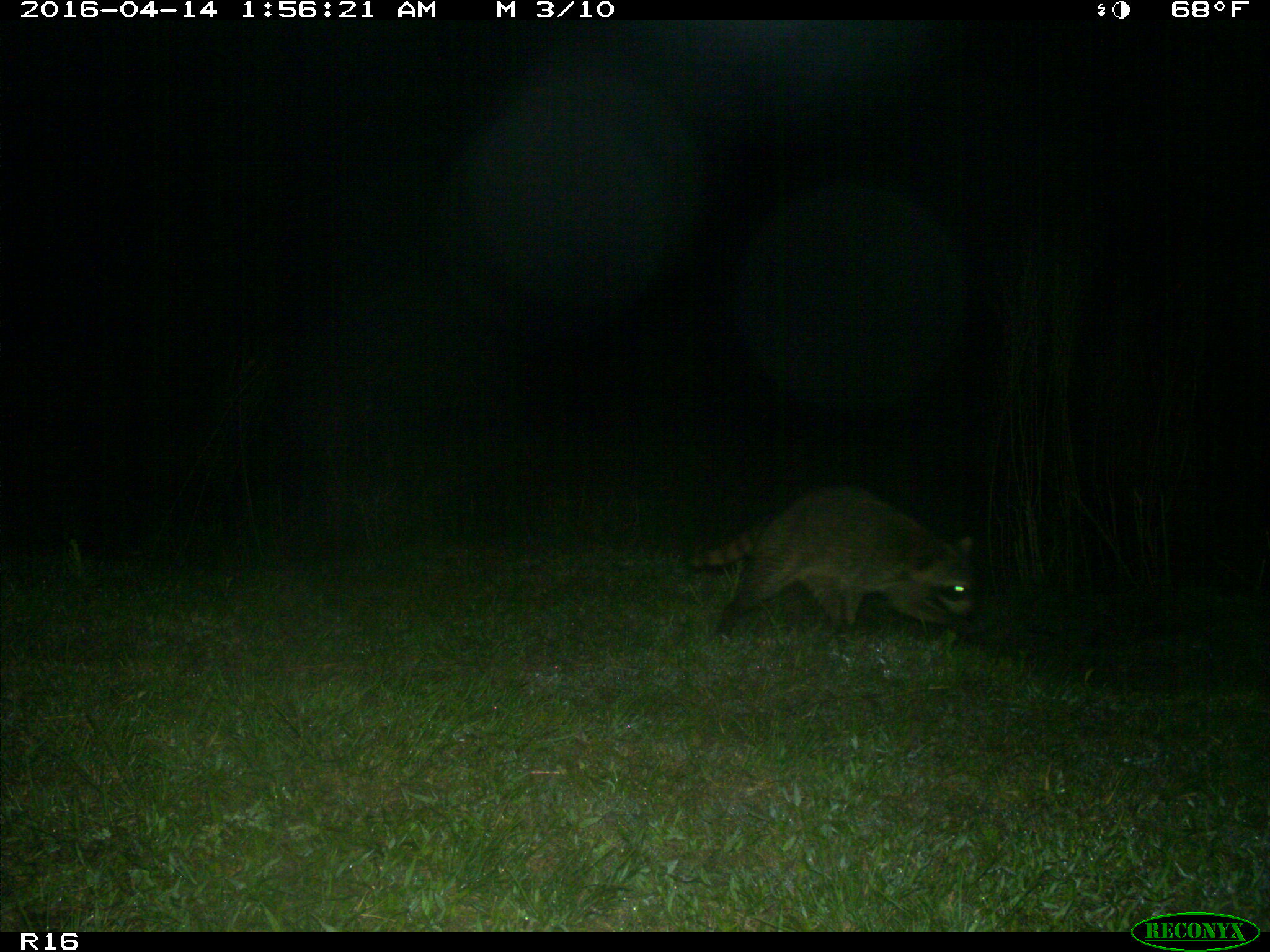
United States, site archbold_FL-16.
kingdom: Animalia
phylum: Chordata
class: Mammalia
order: Carnivora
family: Procyonidae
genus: Procyon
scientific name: Procyon lotor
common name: common raccoon